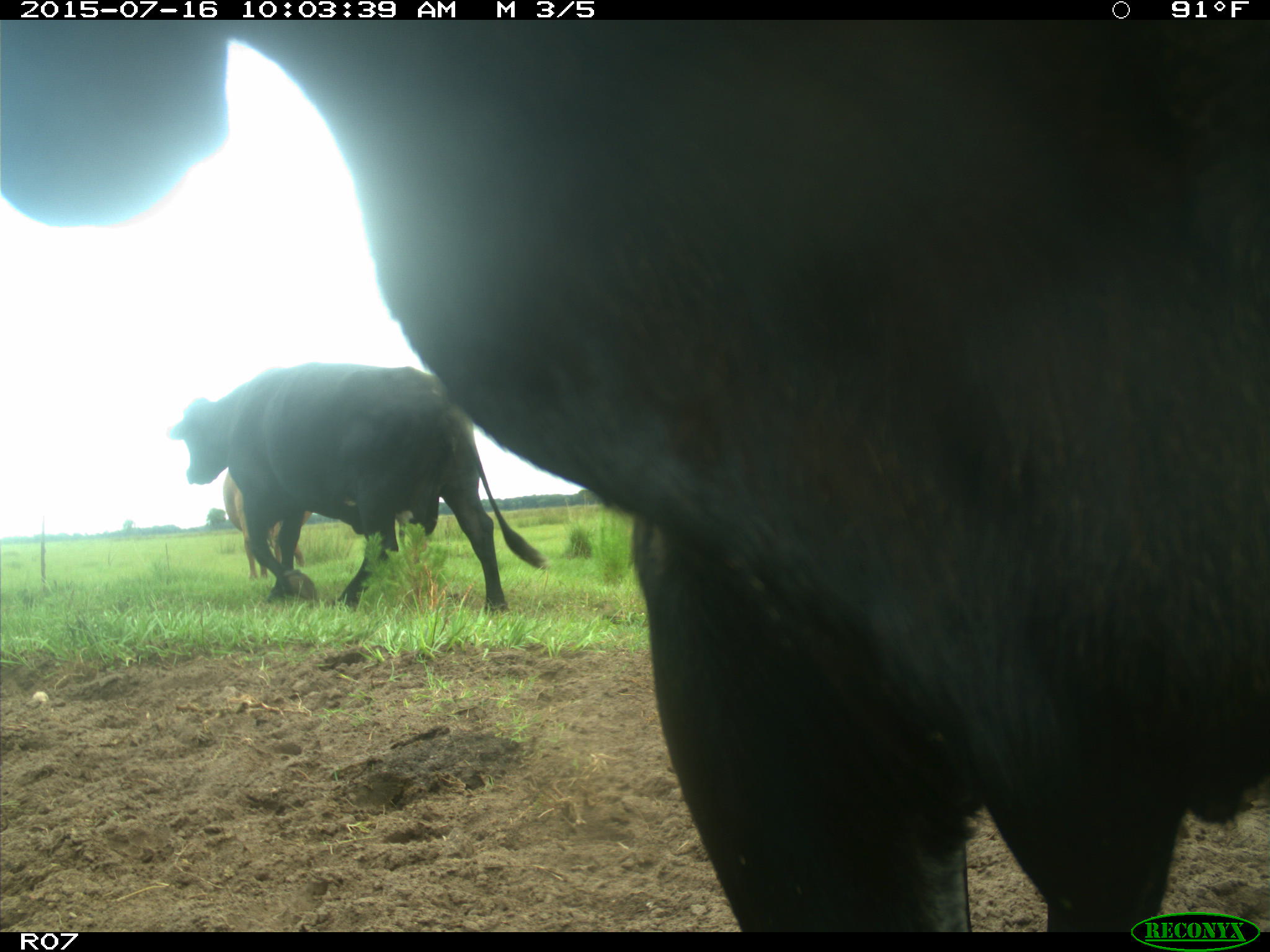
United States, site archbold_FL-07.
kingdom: Animalia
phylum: Chordata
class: Mammalia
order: Artiodactyla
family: Bovidae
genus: Bos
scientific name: Bos taurus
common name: domestic cow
Bos taurus (domestic cow).